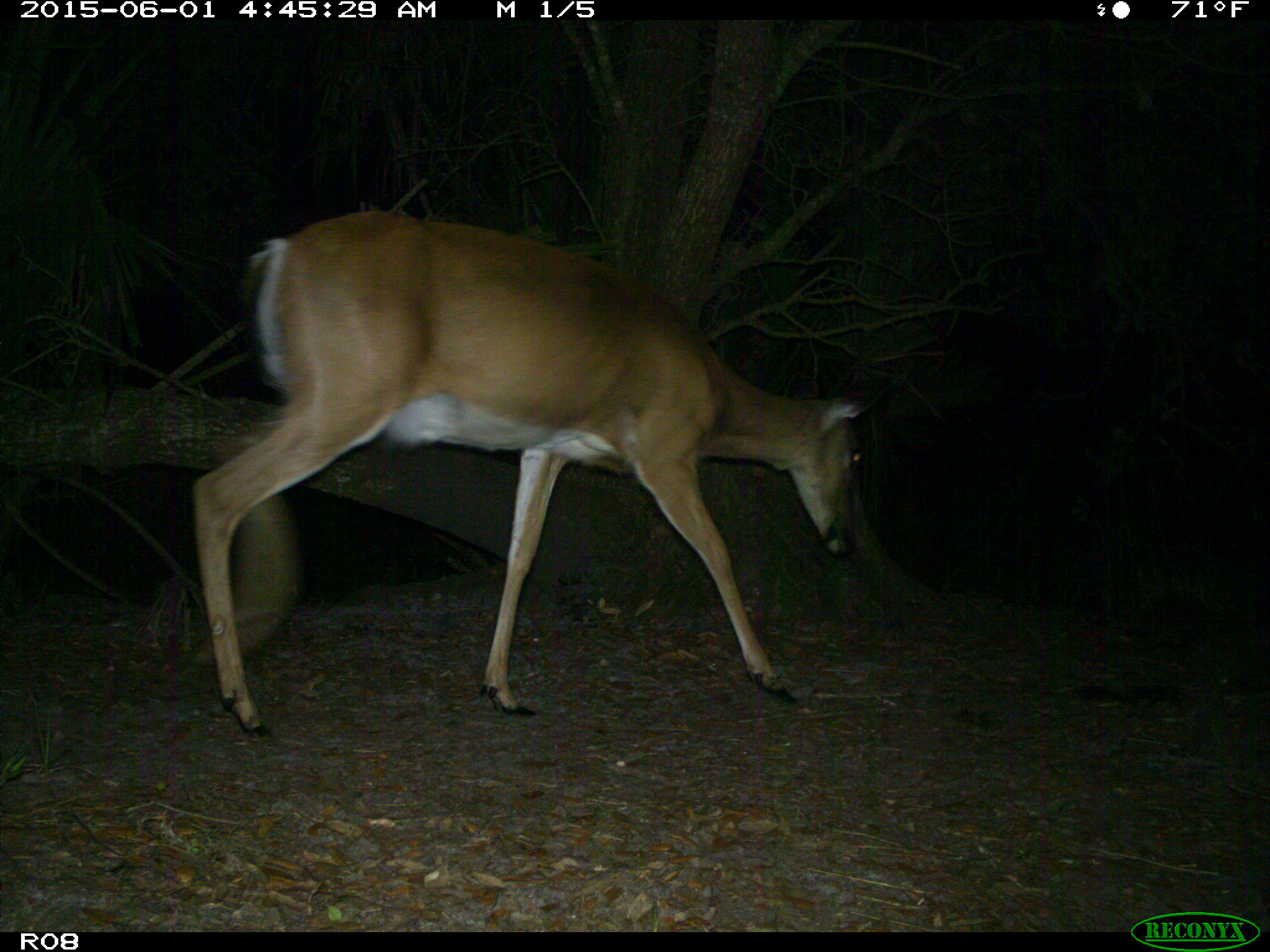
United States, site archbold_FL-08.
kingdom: Animalia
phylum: Chordata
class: Mammalia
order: Artiodactyla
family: Cervidae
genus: Odocoileus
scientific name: Odocoileus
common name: deer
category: unidentified deer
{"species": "unidentified deer (deer) (Odocoileus)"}